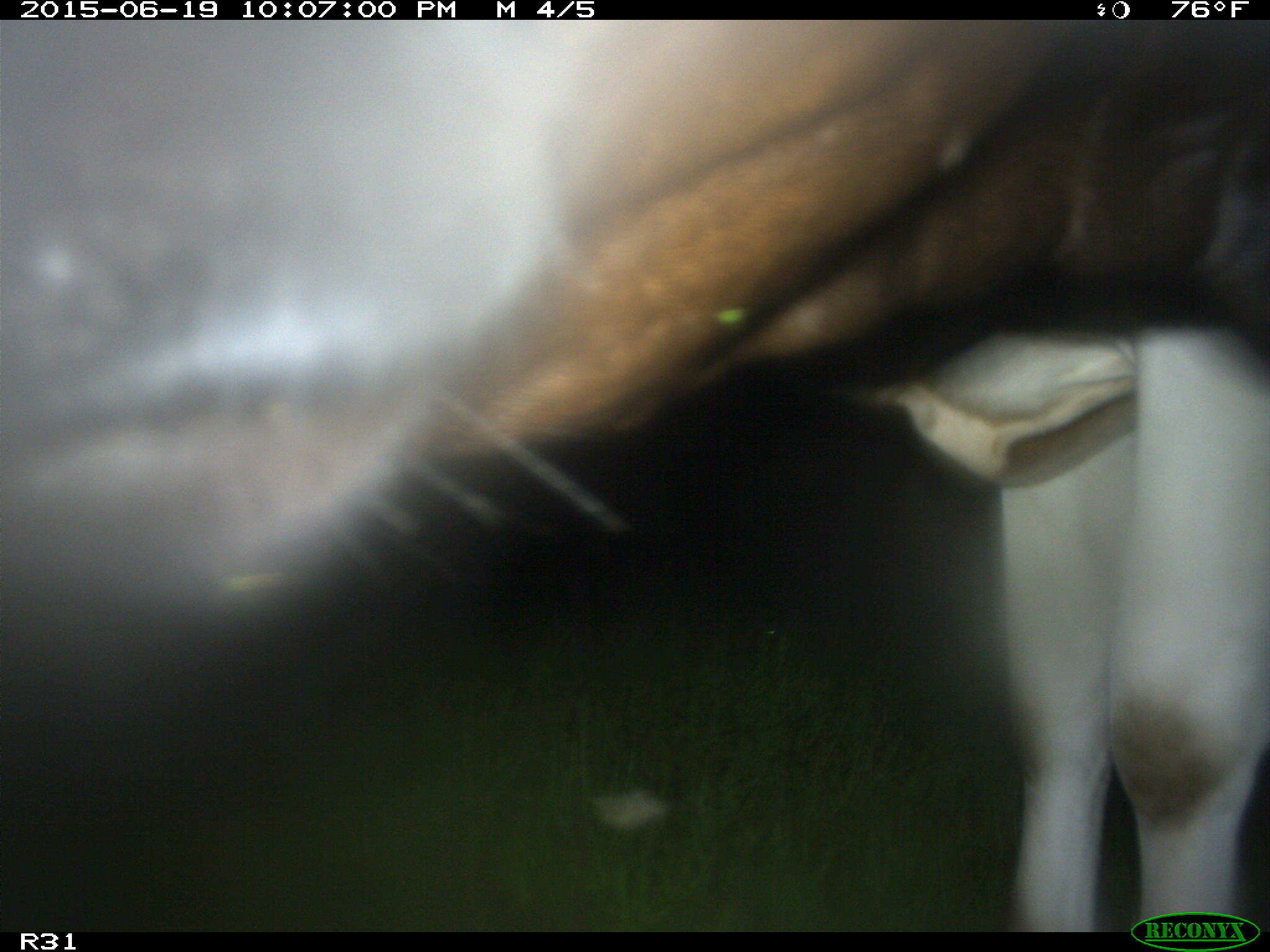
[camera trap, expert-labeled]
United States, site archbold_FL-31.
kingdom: Animalia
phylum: Chordata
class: Mammalia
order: Artiodactyla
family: Bovidae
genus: Bos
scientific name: Bos taurus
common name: domestic cow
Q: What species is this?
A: Bos taurus (domestic cow).